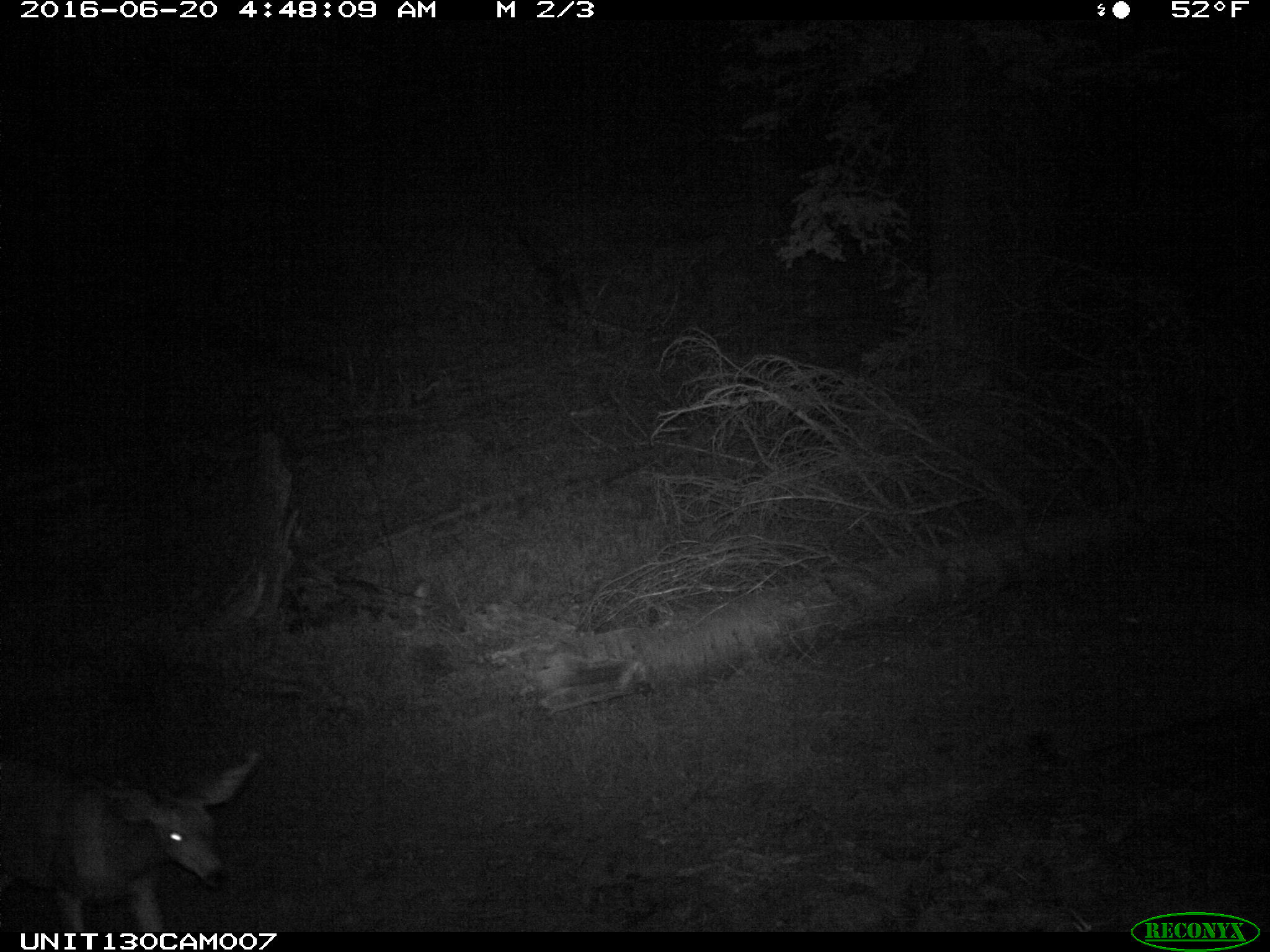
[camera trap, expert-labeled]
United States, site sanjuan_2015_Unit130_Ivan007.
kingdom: Animalia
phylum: Chordata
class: Mammalia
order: Artiodactyla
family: Cervidae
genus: Odocoileus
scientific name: Odocoileus hemionus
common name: mule deer